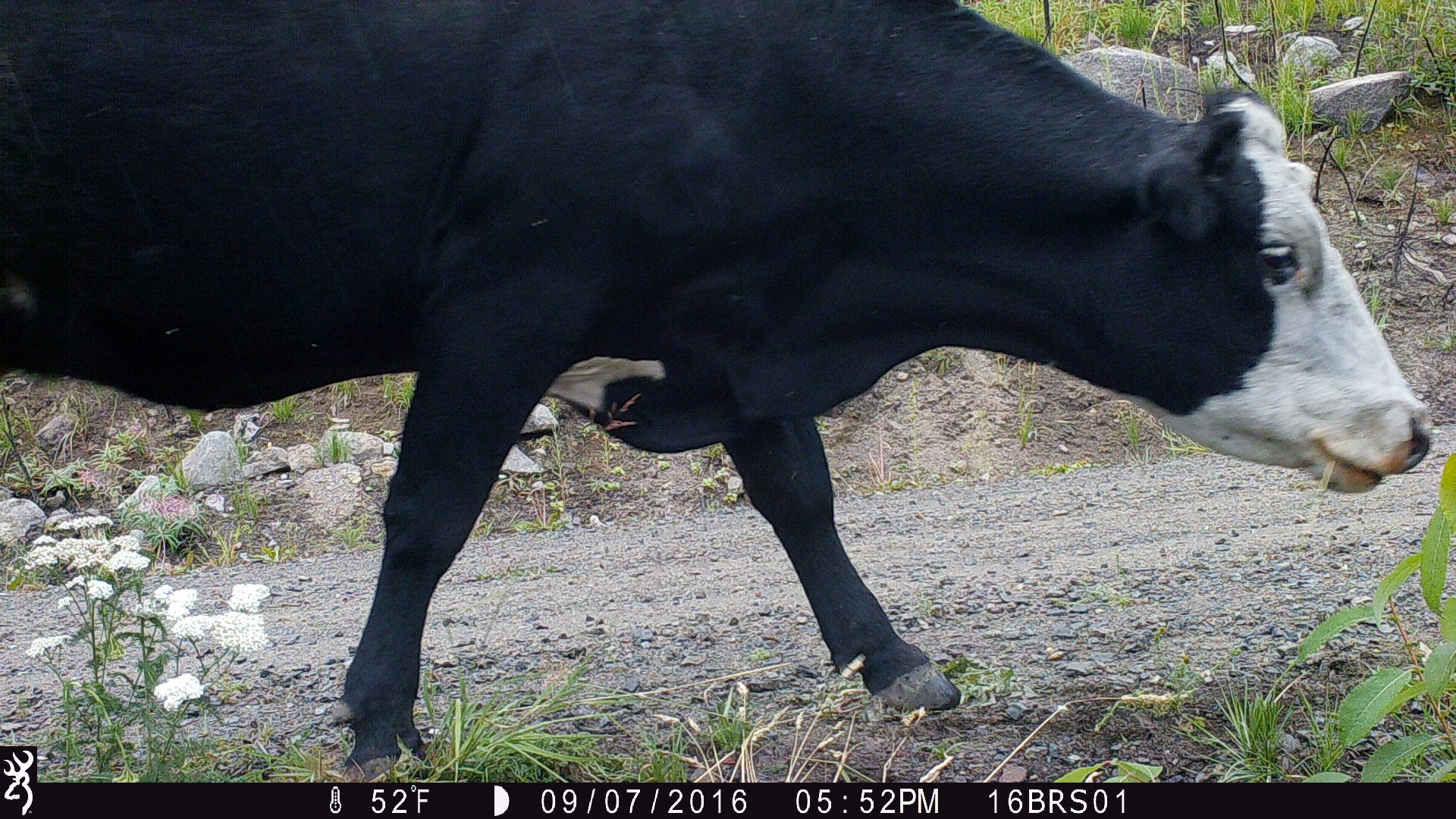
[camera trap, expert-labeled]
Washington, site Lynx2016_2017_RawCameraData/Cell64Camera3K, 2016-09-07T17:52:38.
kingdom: Animalia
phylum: Chordata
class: Mammalia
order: Artiodactyla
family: Bovidae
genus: Bos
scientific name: Bos taurus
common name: domestic cattle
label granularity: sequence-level